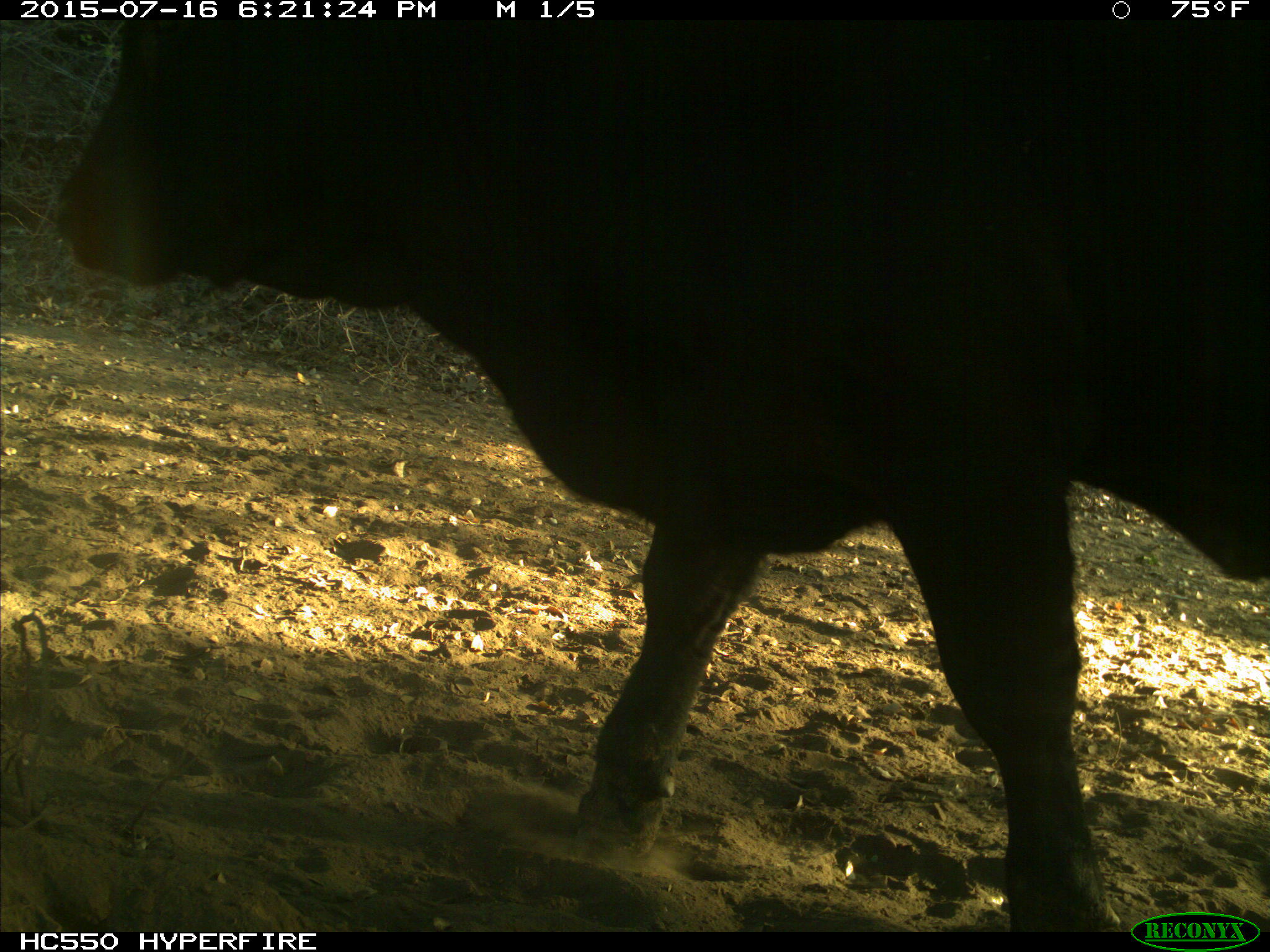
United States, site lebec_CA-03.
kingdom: Animalia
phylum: Chordata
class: Mammalia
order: Artiodactyla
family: Bovidae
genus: Bos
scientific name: Bos taurus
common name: domestic cow